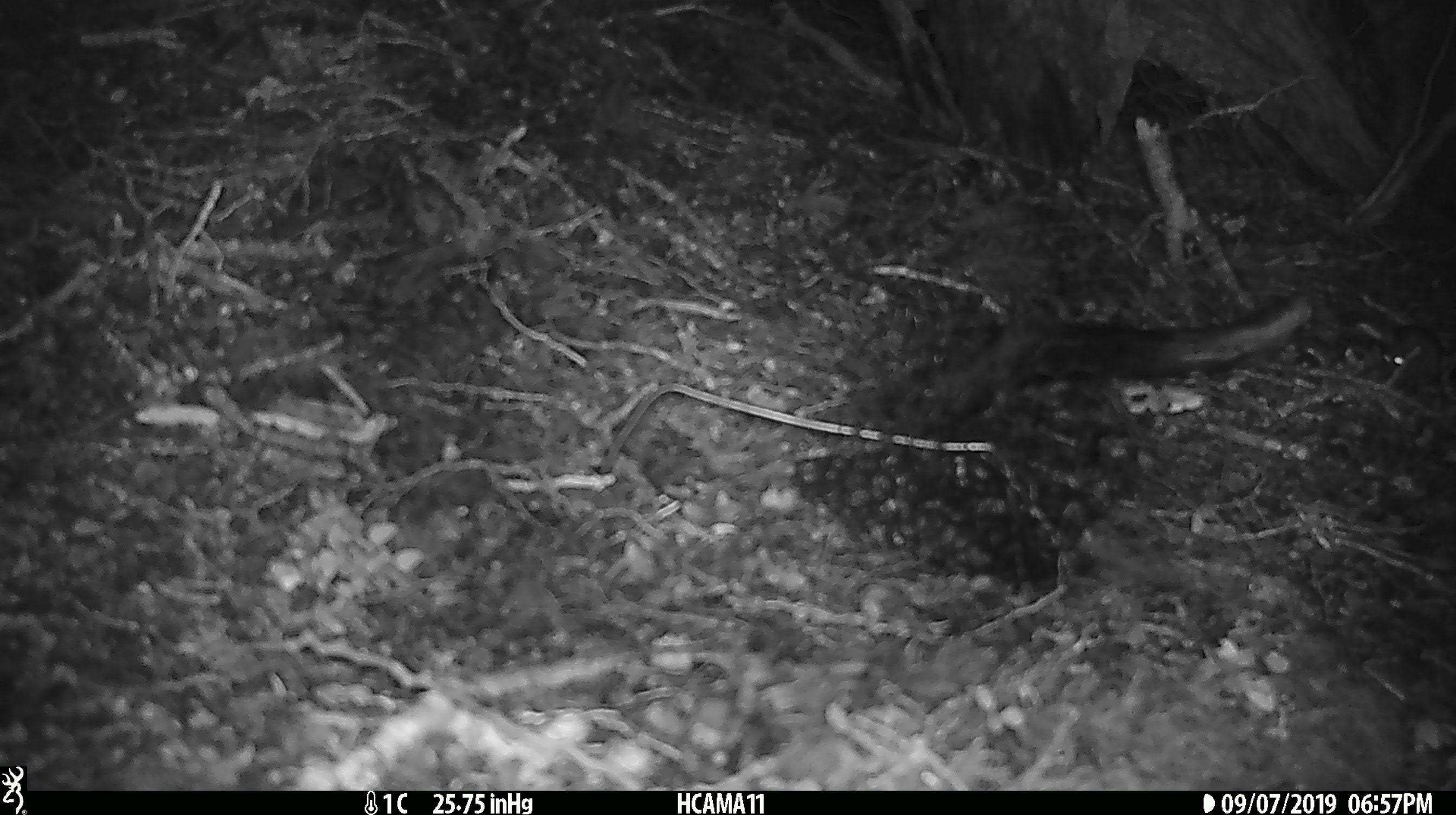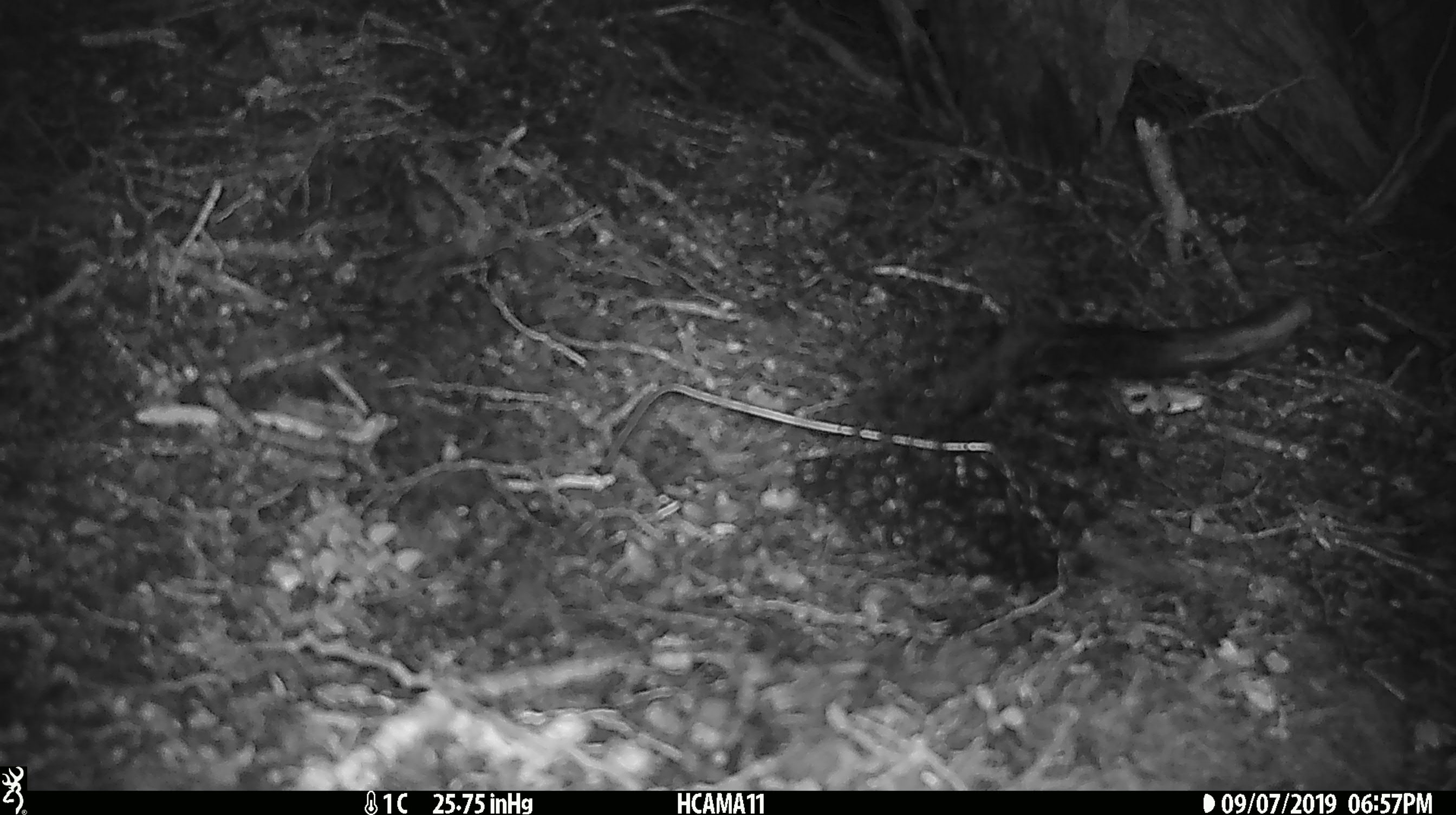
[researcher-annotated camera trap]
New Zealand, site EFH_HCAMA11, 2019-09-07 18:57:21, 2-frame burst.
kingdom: Animalia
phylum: Chordata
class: Mammalia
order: Rodentia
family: Muridae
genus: Mus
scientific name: Mus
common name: mouse